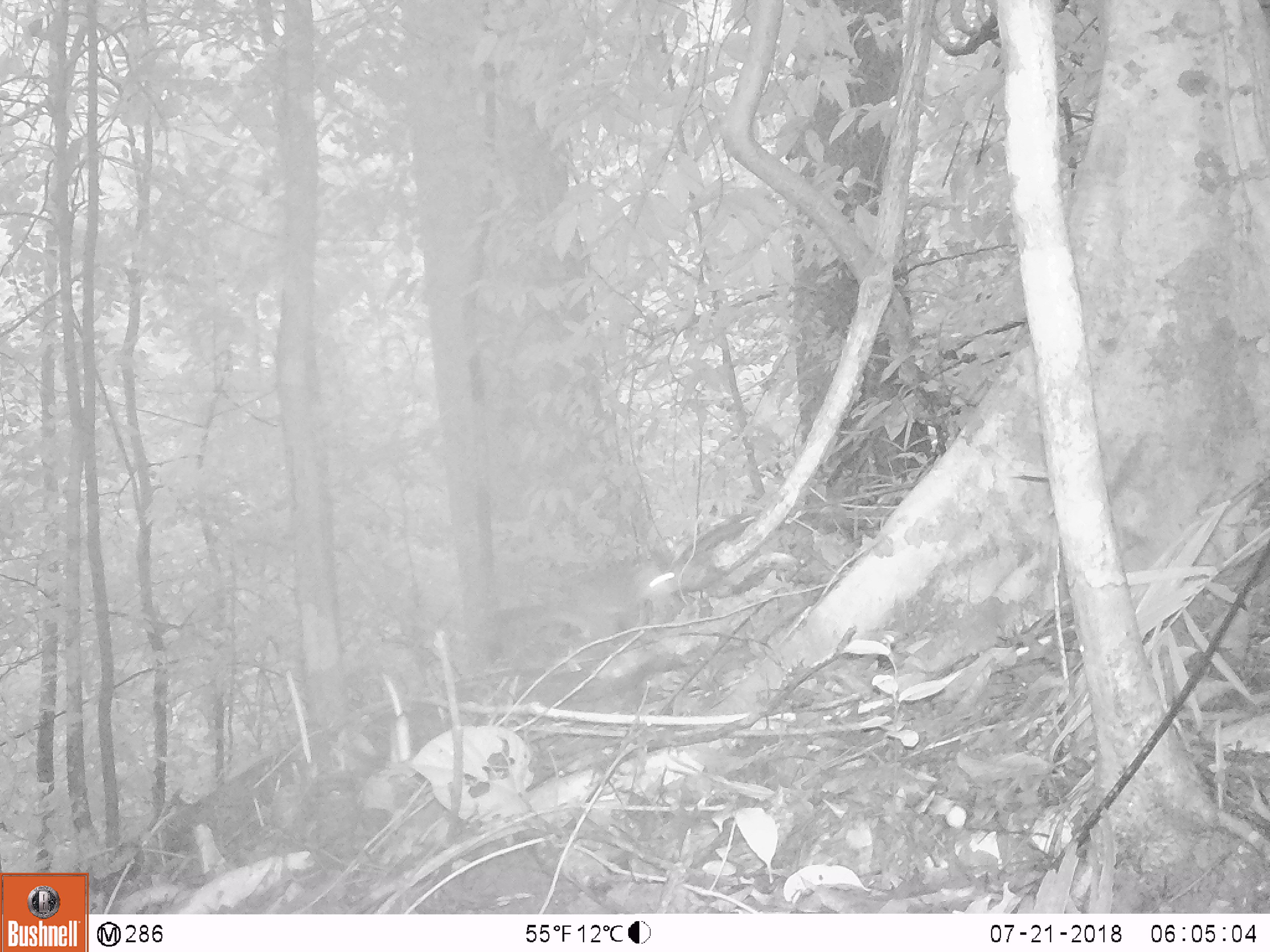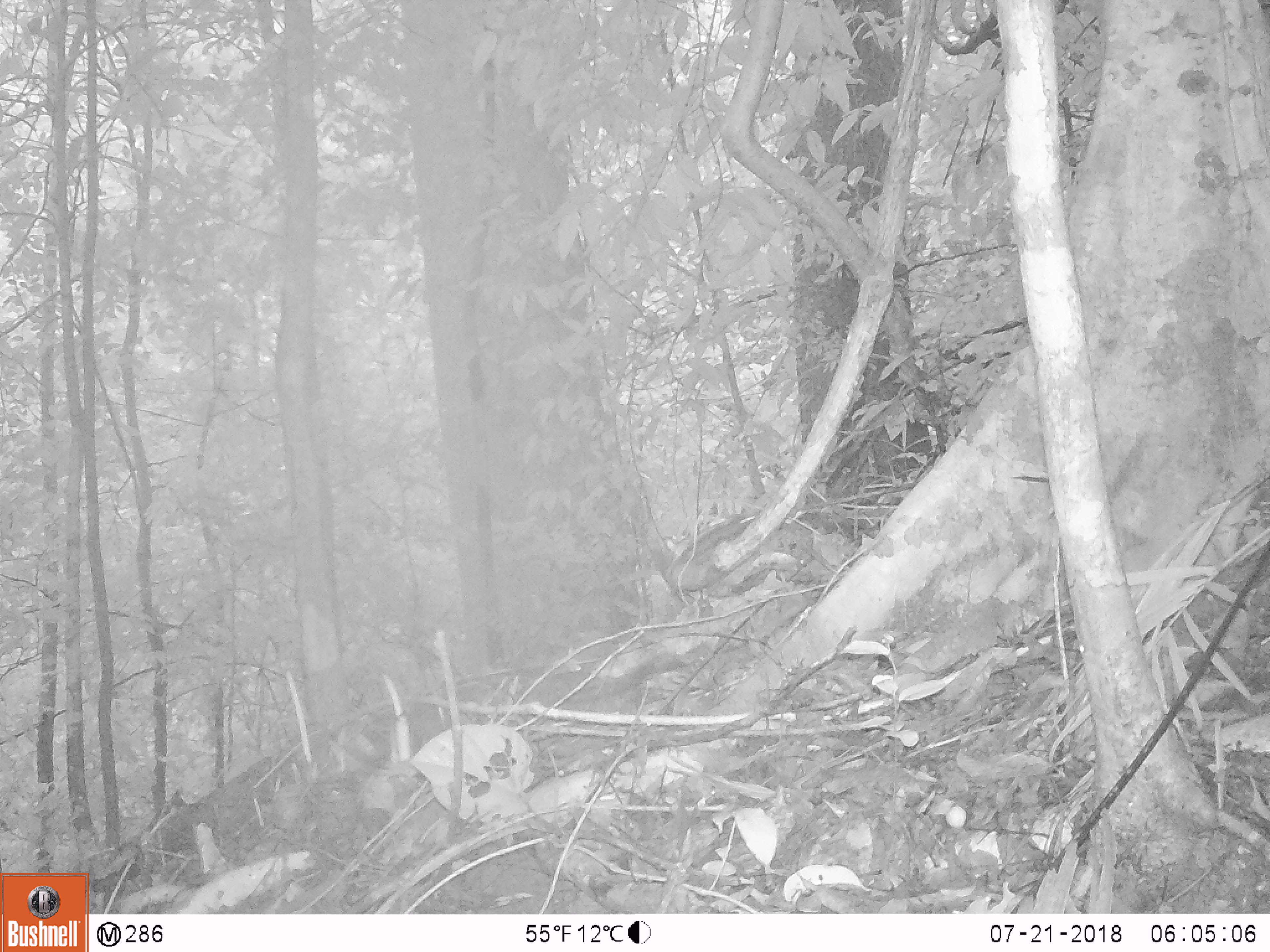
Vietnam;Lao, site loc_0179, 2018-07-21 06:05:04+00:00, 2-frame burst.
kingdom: Animalia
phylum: Chordata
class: Mammalia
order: Rodentia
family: Muridae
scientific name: Muridae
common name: old-world mice and rats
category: unidentified murid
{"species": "unidentified murid (old-world mice and rats) (Muridae)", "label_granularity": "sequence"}